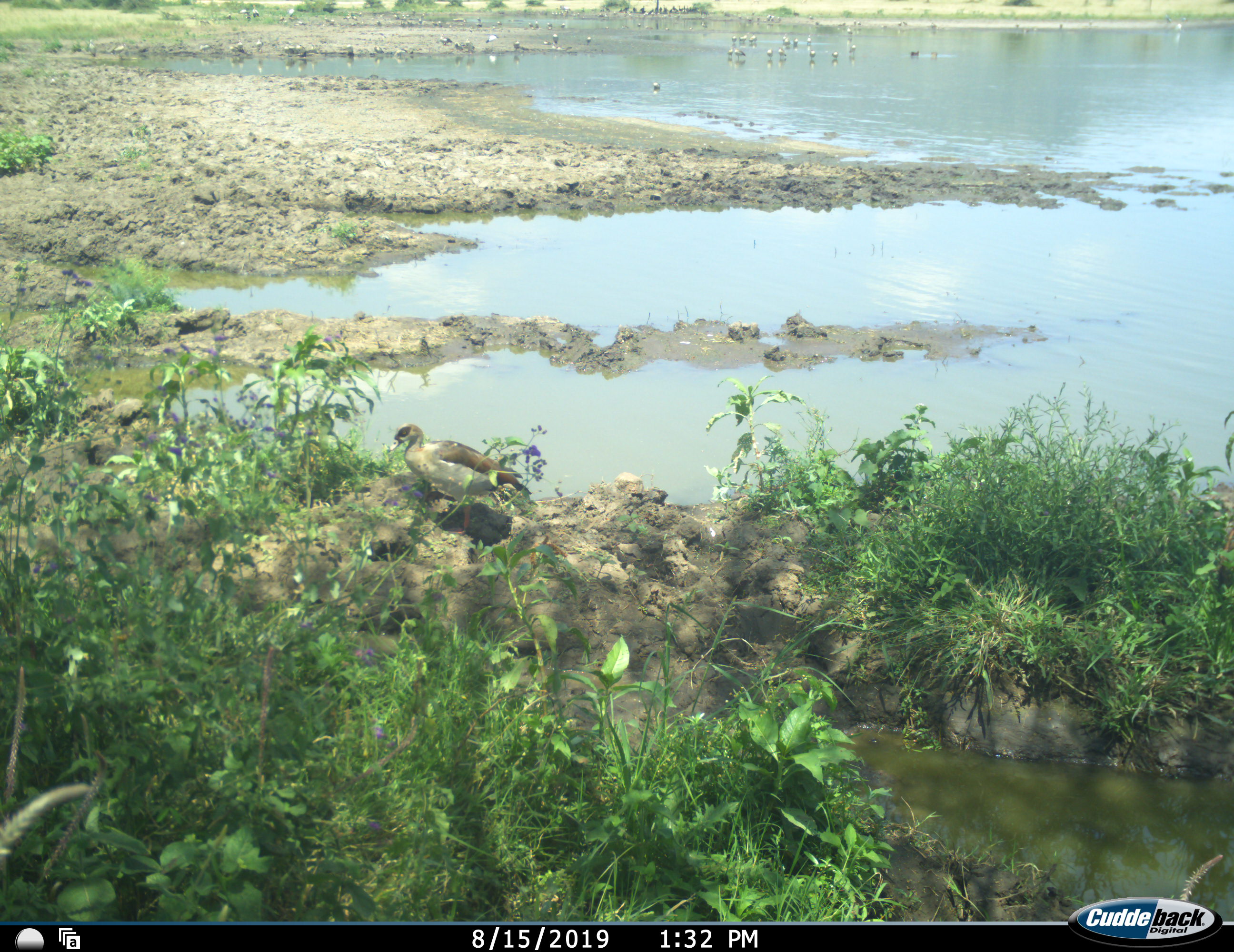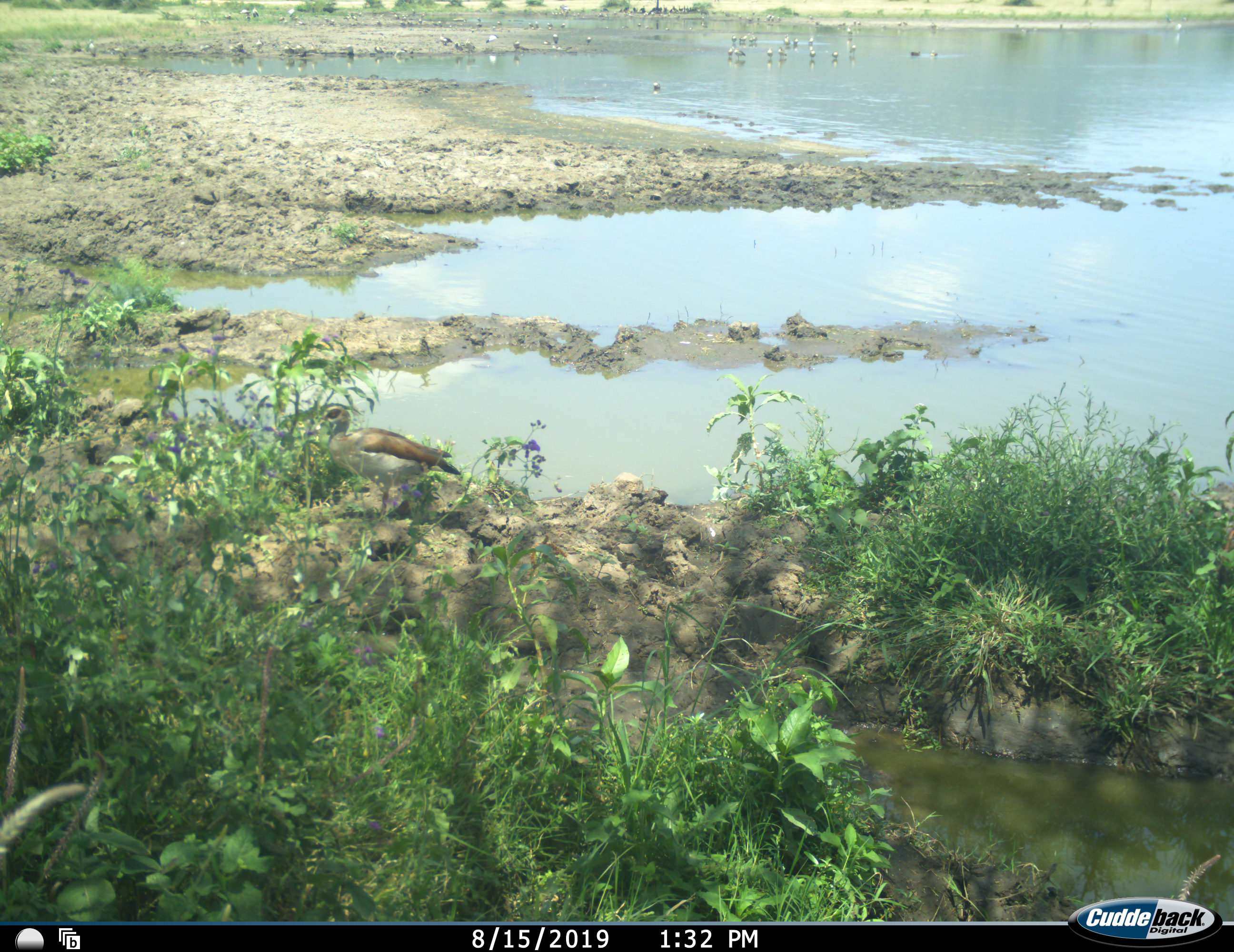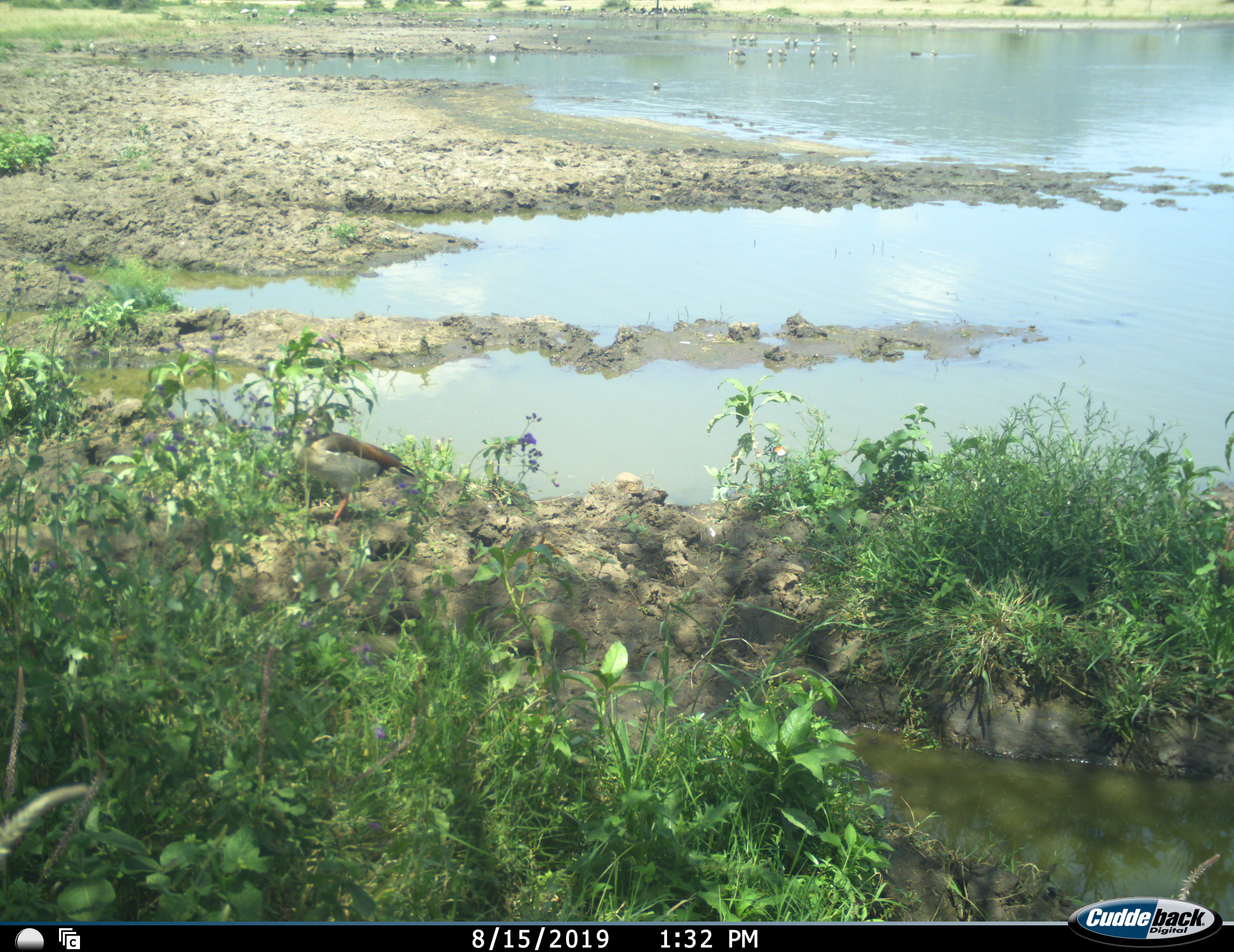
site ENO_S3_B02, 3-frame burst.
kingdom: Animalia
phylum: Chordata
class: Aves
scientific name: Aves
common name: bird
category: birdother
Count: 2.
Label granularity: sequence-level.